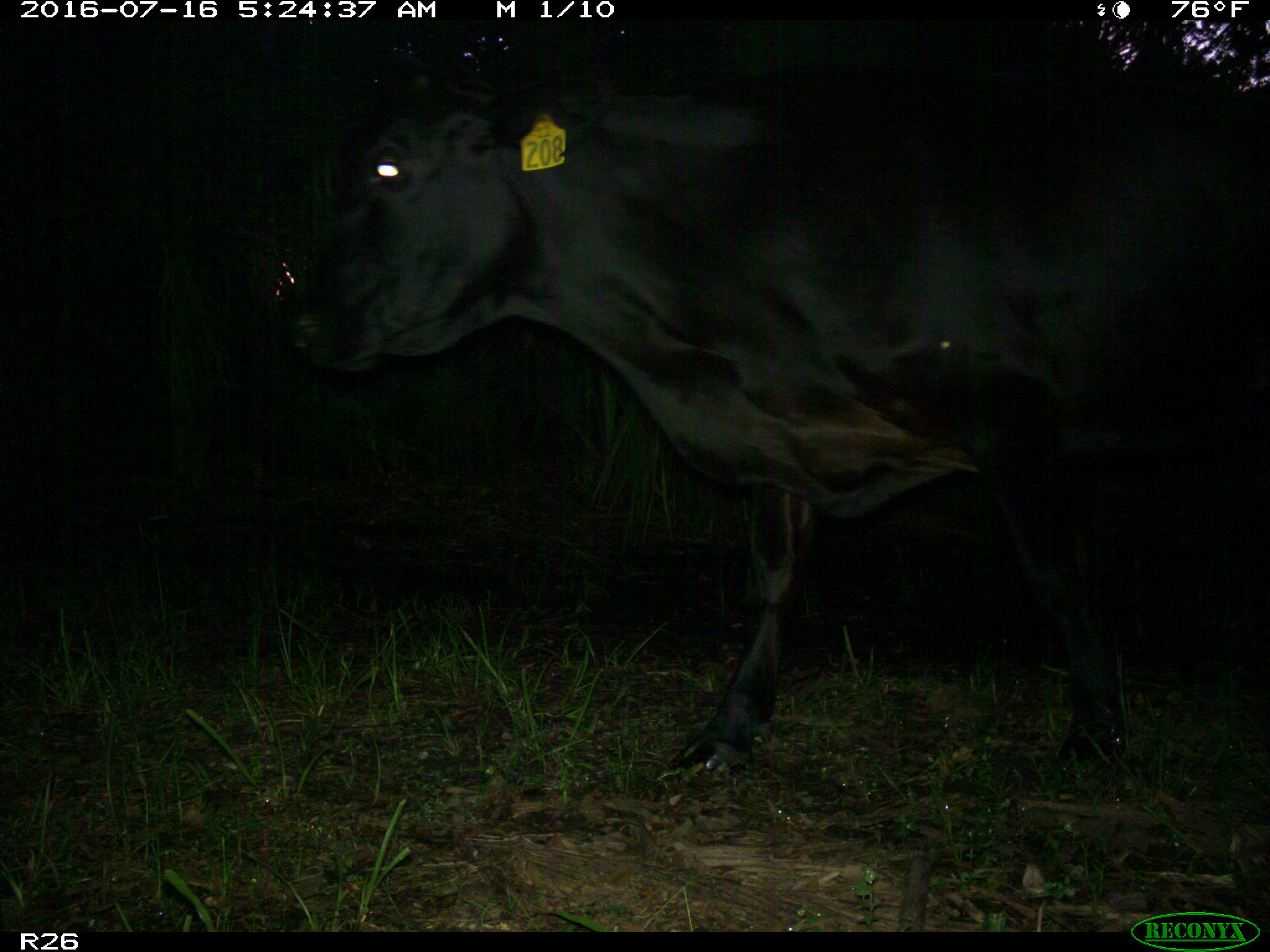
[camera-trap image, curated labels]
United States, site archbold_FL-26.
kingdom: Animalia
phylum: Chordata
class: Mammalia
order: Artiodactyla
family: Bovidae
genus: Bos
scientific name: Bos taurus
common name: domestic cow